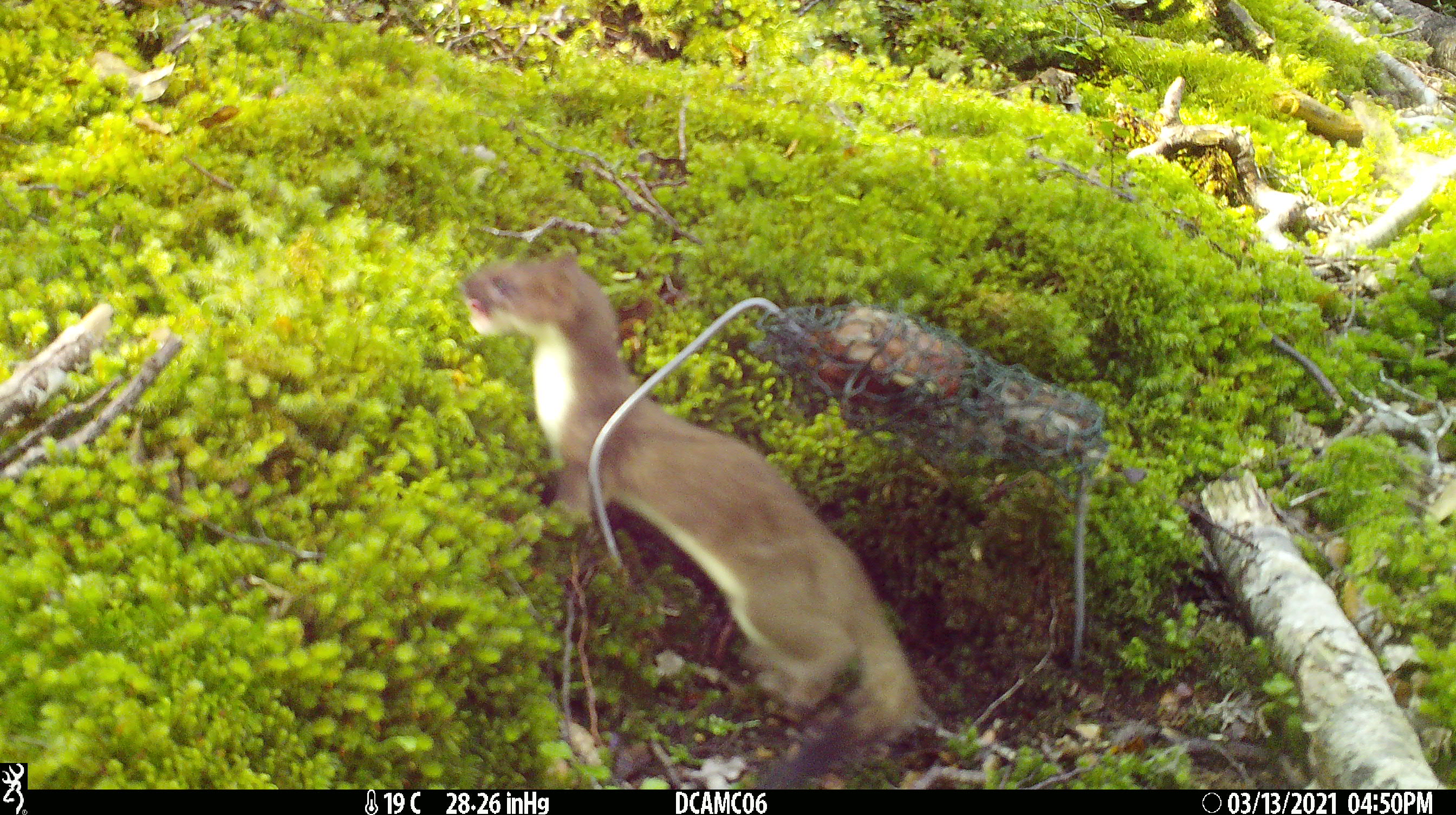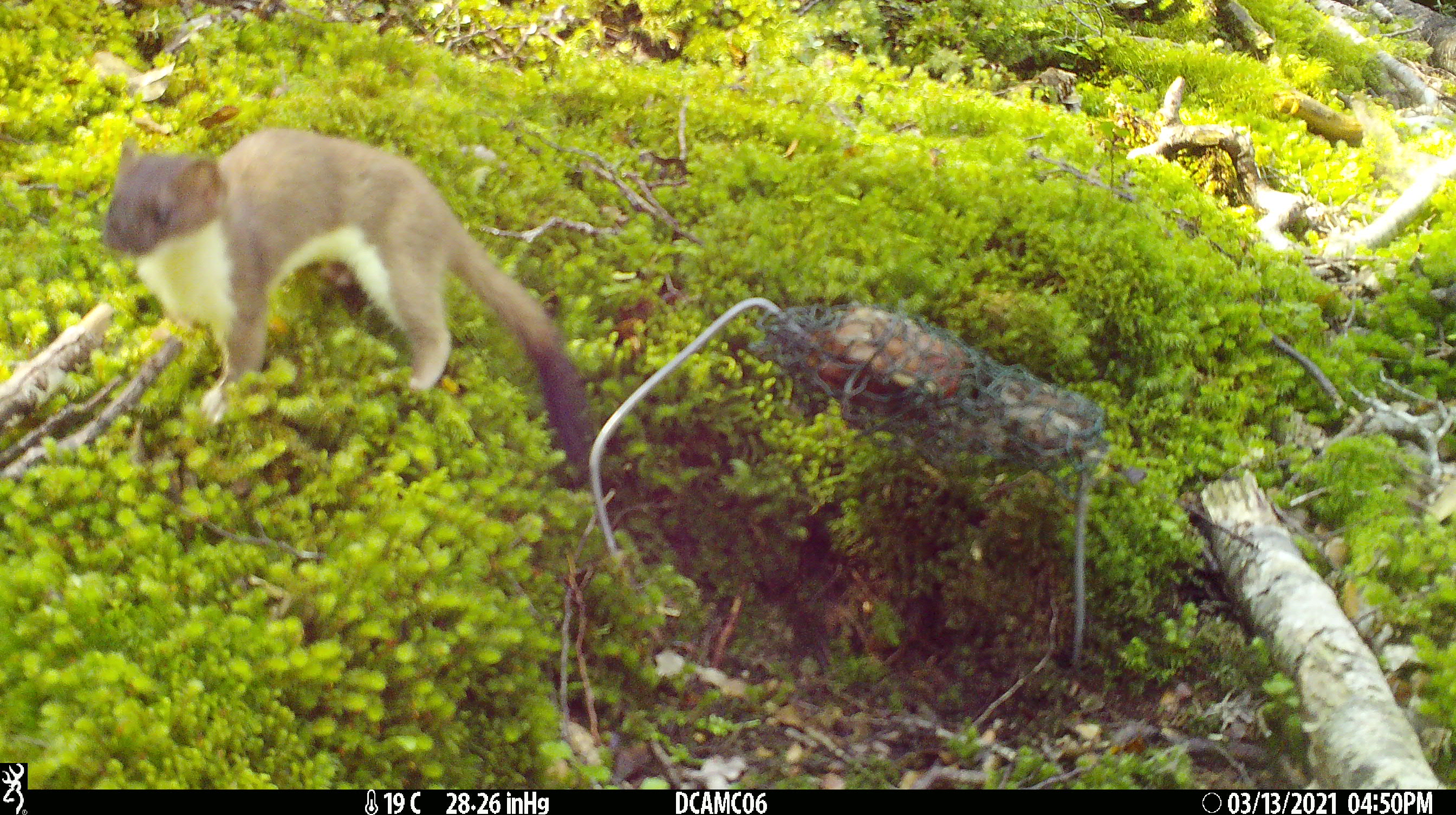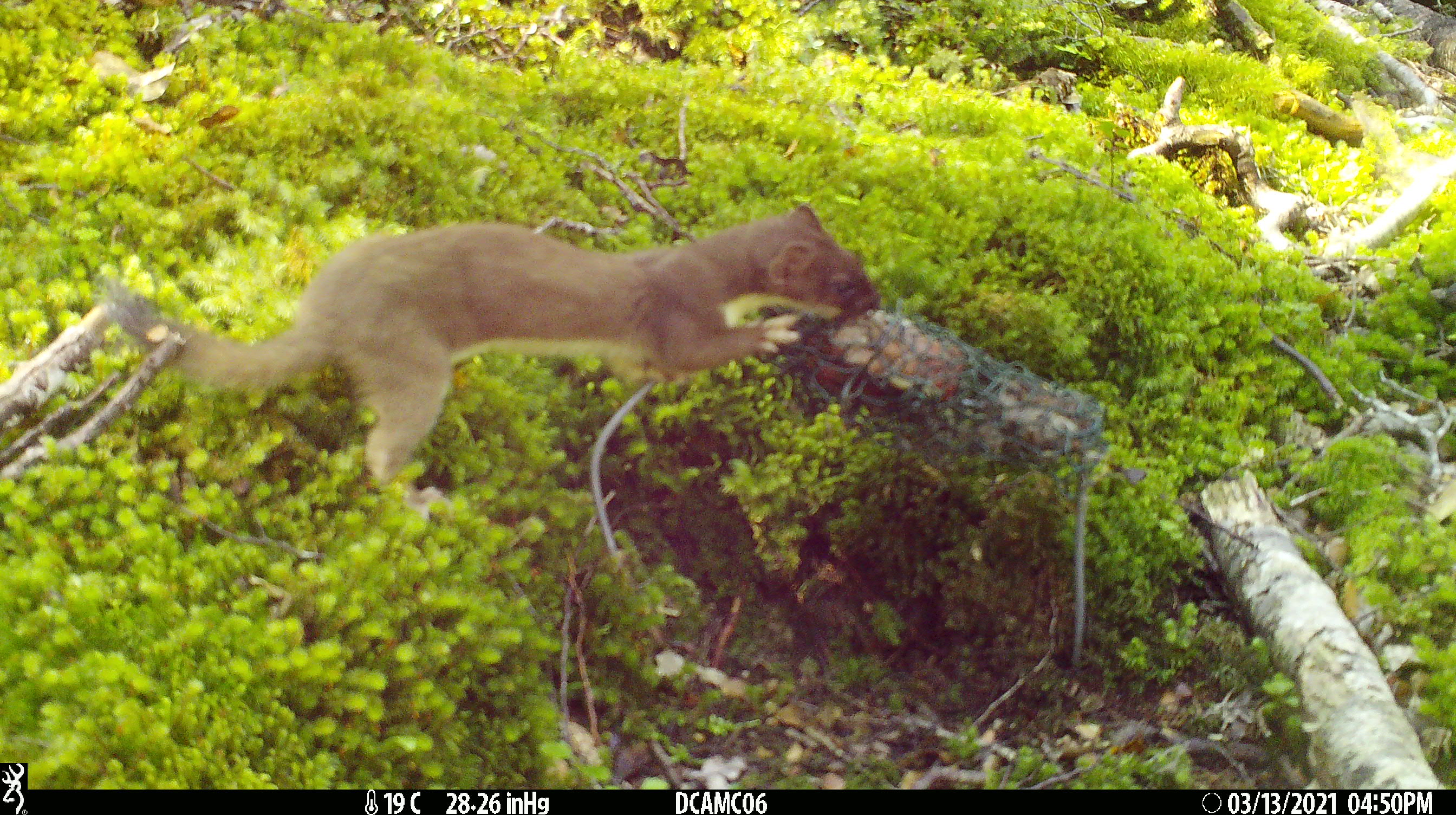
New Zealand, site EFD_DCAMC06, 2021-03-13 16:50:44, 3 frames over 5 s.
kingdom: Animalia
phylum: Chordata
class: Mammalia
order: Carnivora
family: Mustelidae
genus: Mustela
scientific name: Mustela erminea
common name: stoat